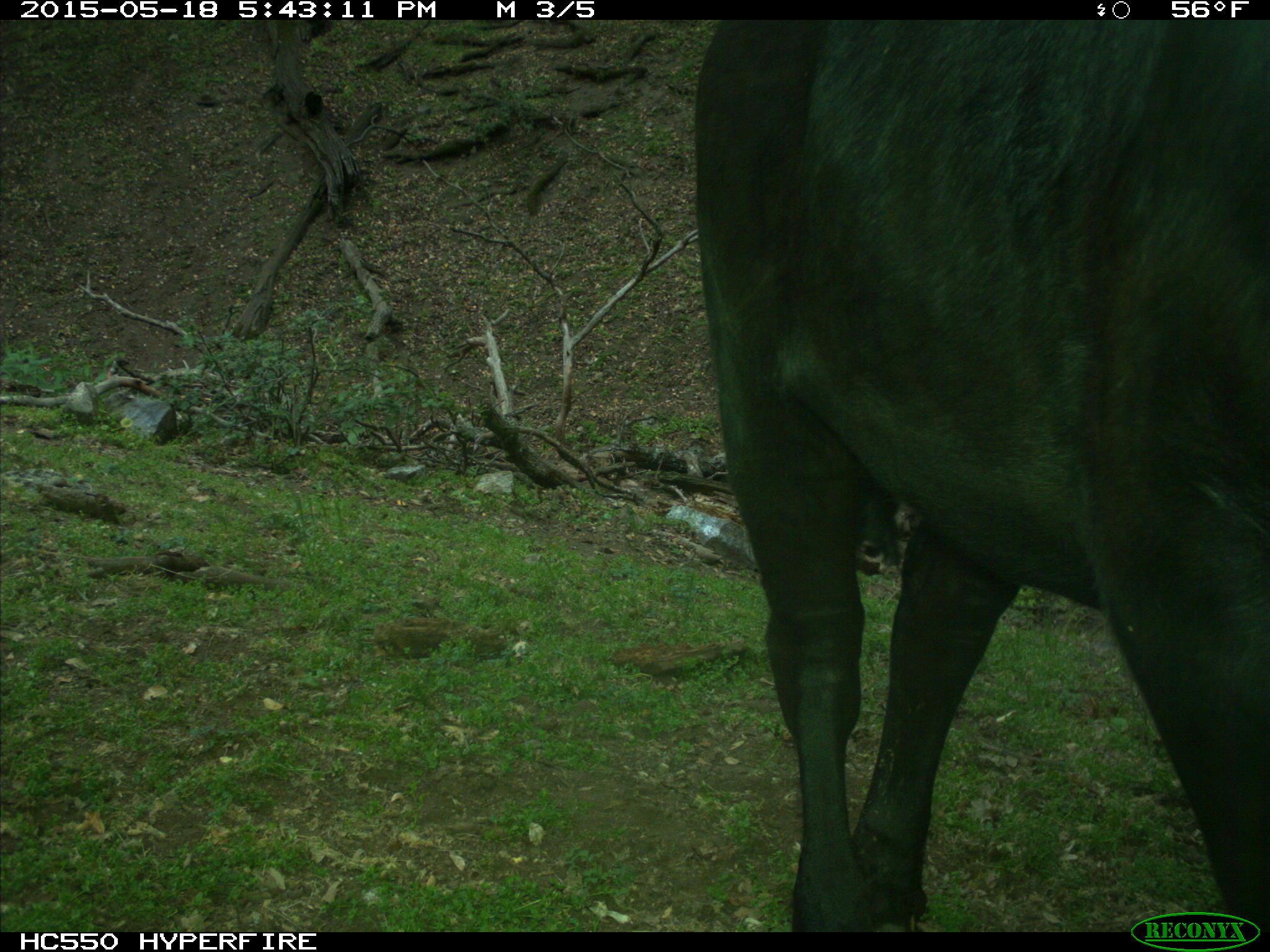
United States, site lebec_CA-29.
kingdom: Animalia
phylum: Chordata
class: Mammalia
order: Artiodactyla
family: Bovidae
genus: Bos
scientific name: Bos taurus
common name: domestic cow